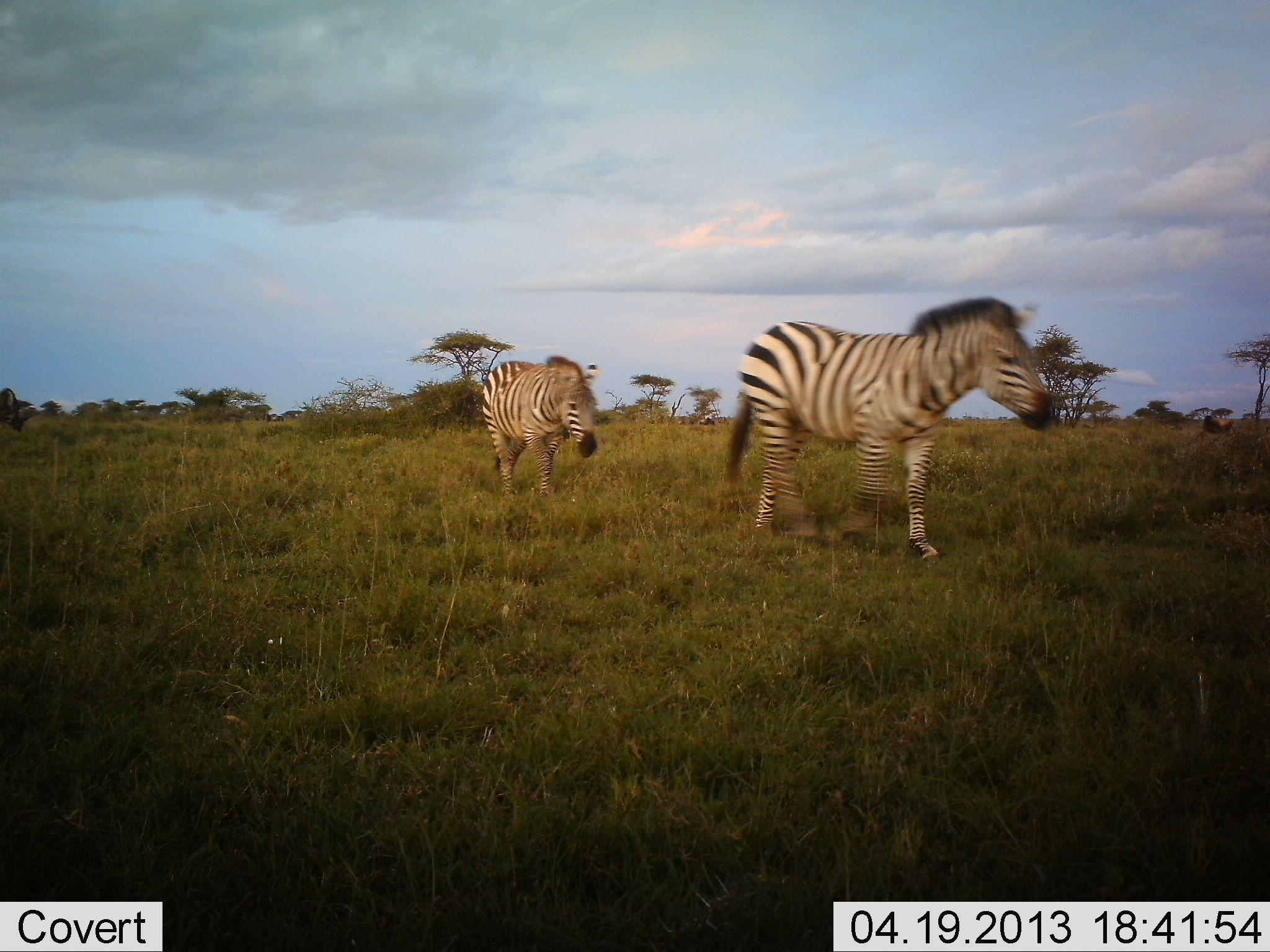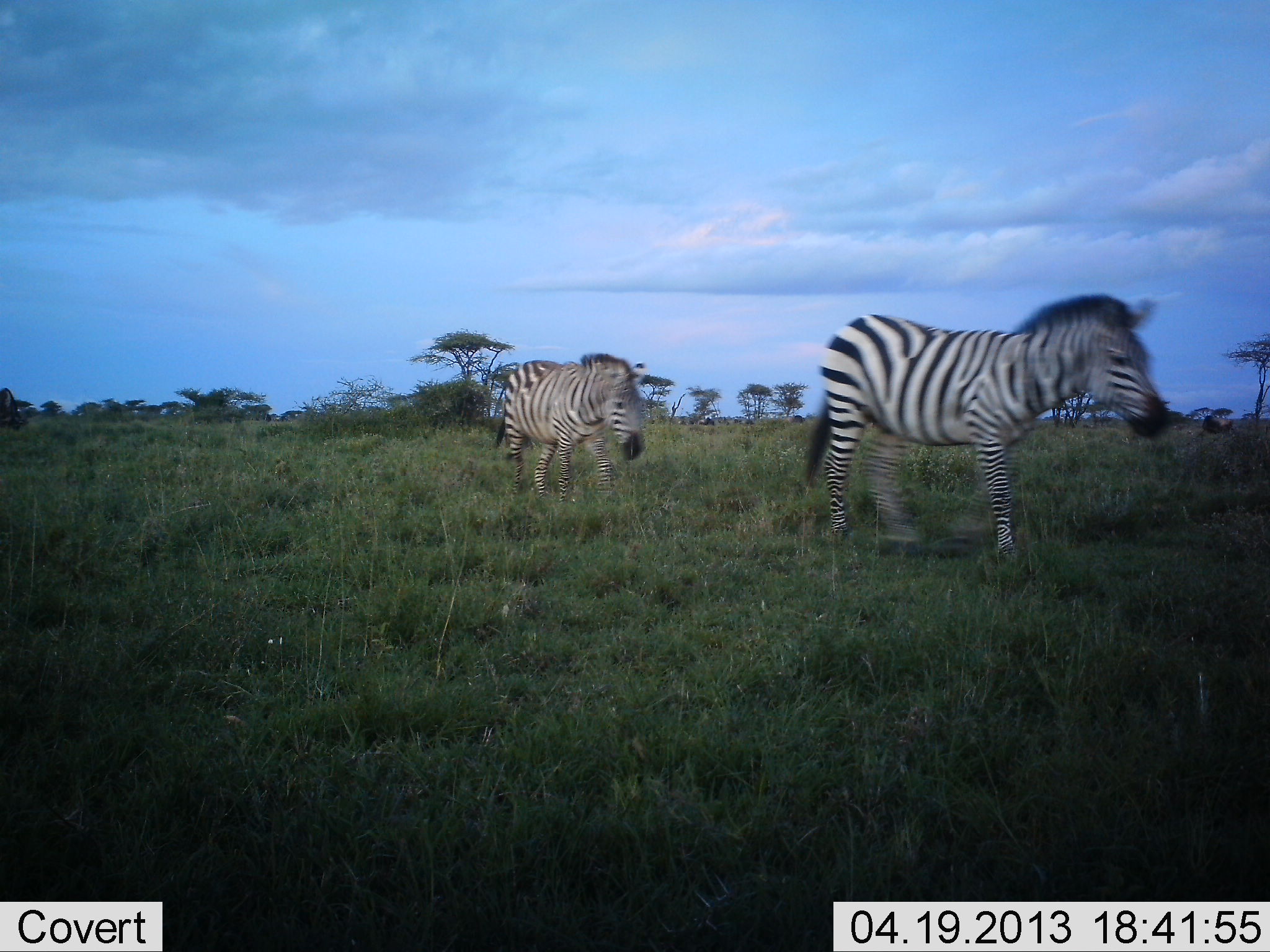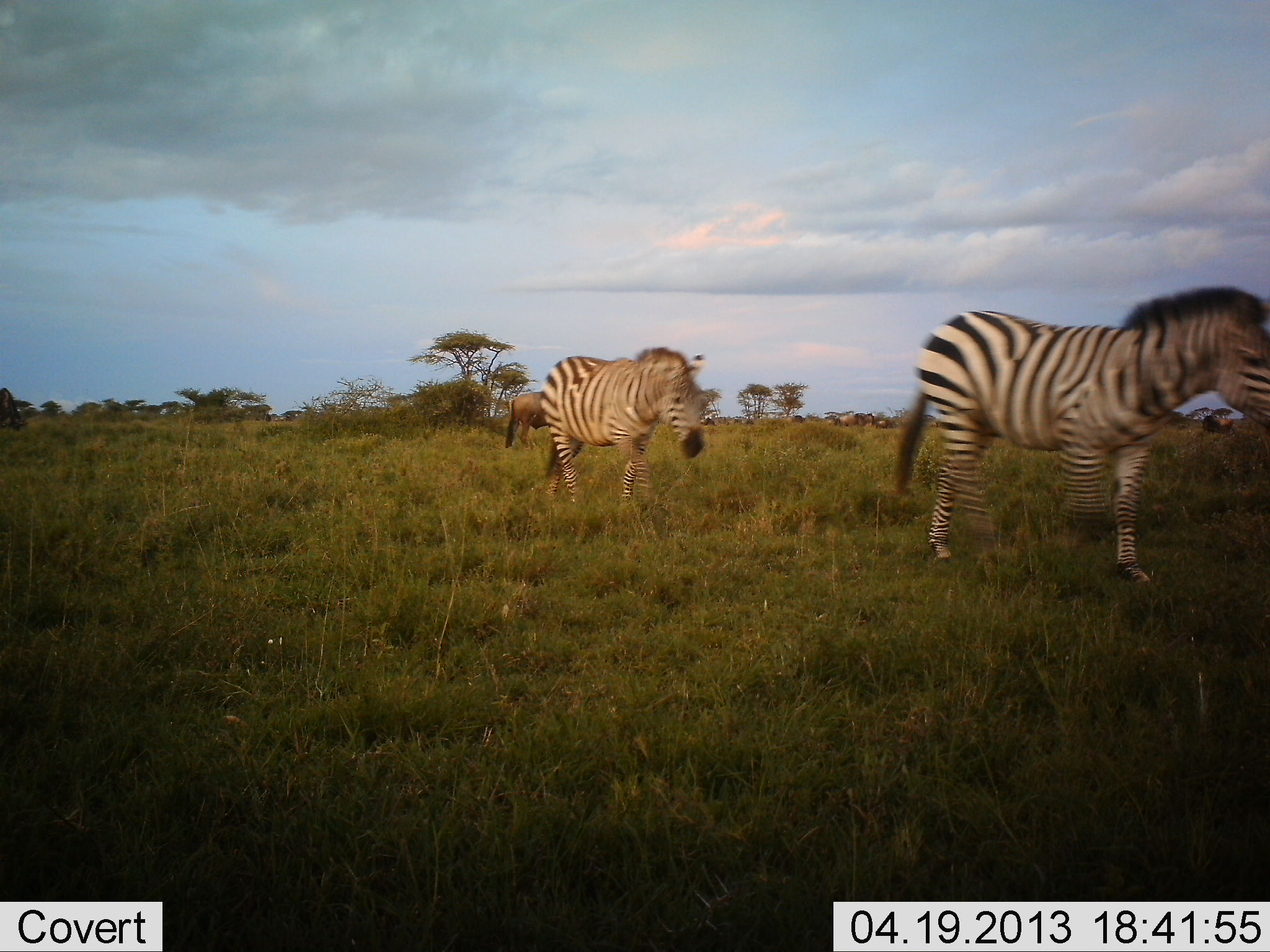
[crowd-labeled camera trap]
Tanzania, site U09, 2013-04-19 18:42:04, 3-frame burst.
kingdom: Animalia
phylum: Chordata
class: Mammalia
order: Perissodactyla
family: Equidae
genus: Equus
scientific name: Equus quagga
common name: plains zebra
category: zebra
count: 2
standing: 0%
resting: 0%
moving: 100%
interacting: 0%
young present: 0%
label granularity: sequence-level